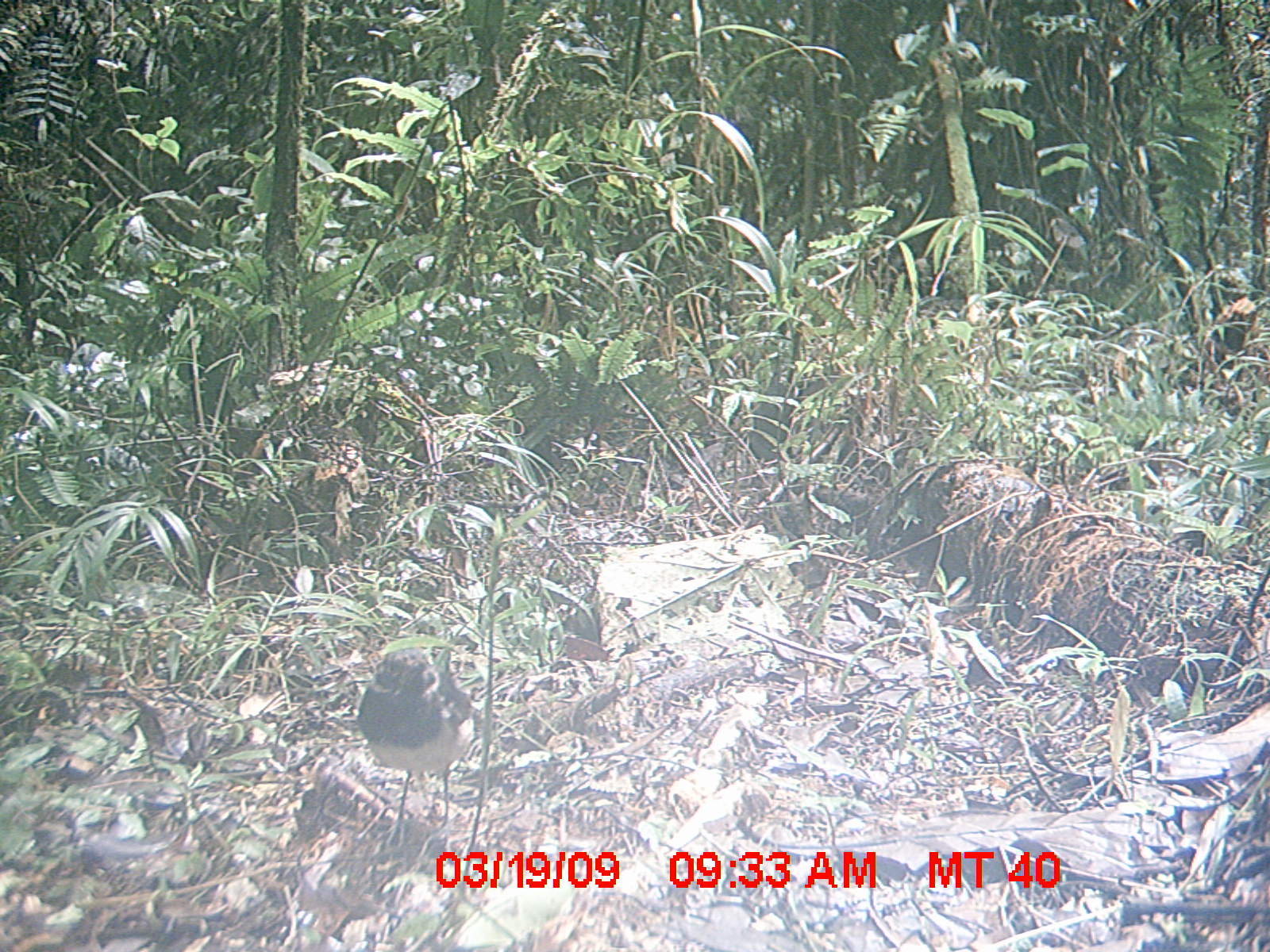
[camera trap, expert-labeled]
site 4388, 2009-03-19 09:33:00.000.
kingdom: Animalia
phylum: Chordata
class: Aves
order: Passeriformes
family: Muscicapidae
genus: Copsychus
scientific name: Copsychus albospecularis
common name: madagascar magpie-robin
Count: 1.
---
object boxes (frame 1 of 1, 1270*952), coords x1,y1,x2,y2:
copsychus albospecularis: 345,634,490,840